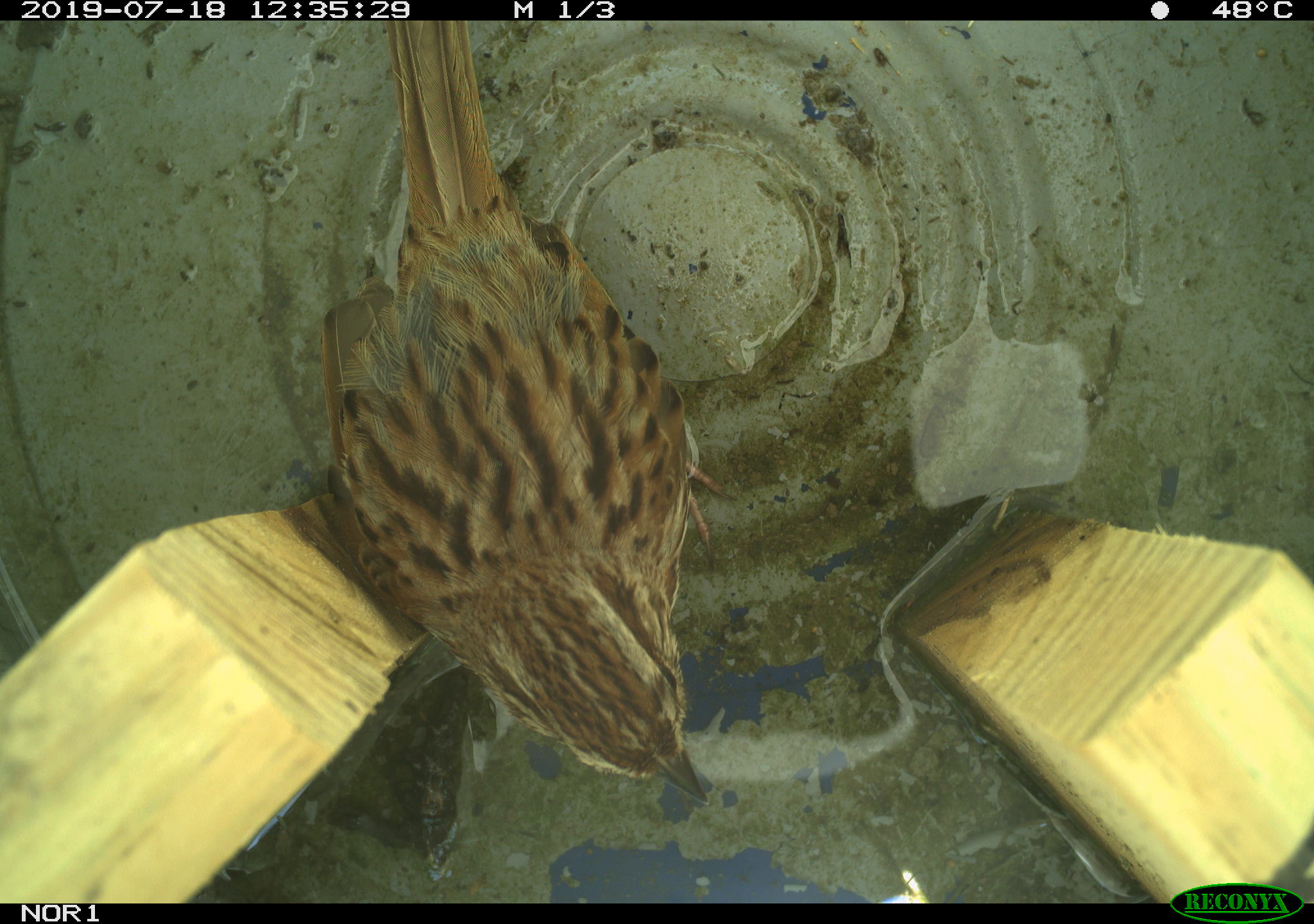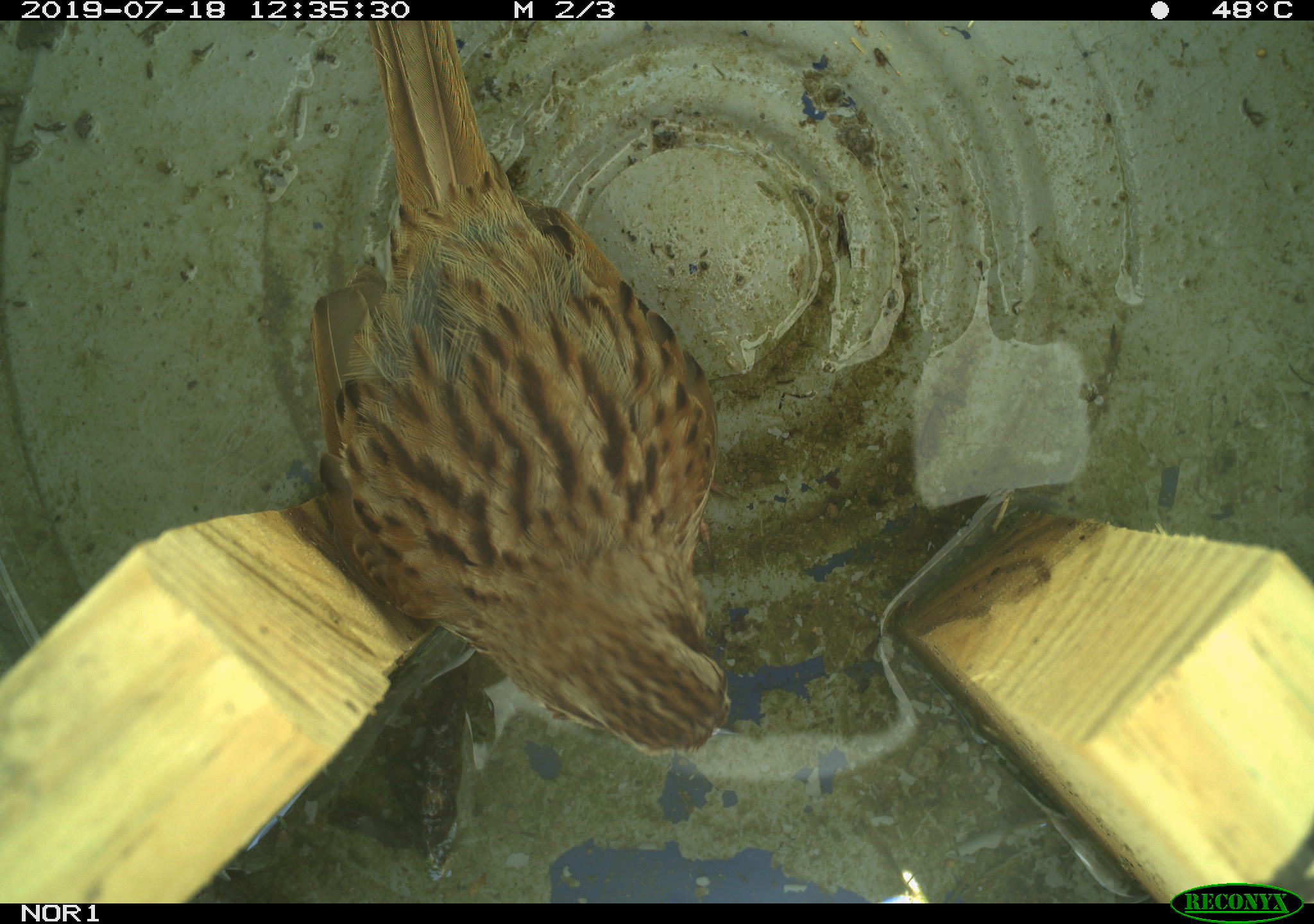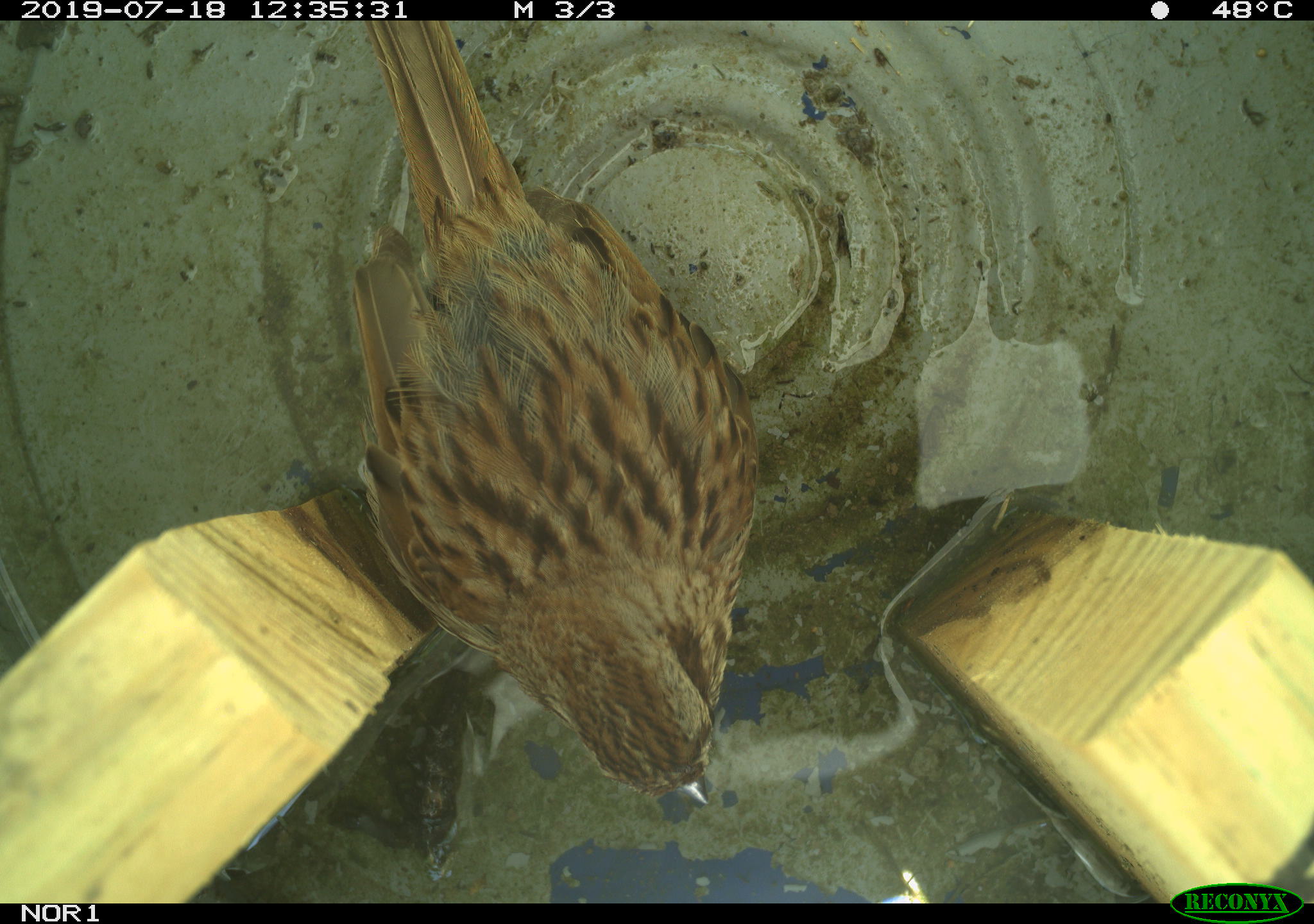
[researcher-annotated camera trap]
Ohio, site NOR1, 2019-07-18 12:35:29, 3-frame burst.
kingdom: Animalia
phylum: Chordata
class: Aves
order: Passeriformes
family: Passerellidae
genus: Melospiza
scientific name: Melospiza melodia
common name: song sparrow